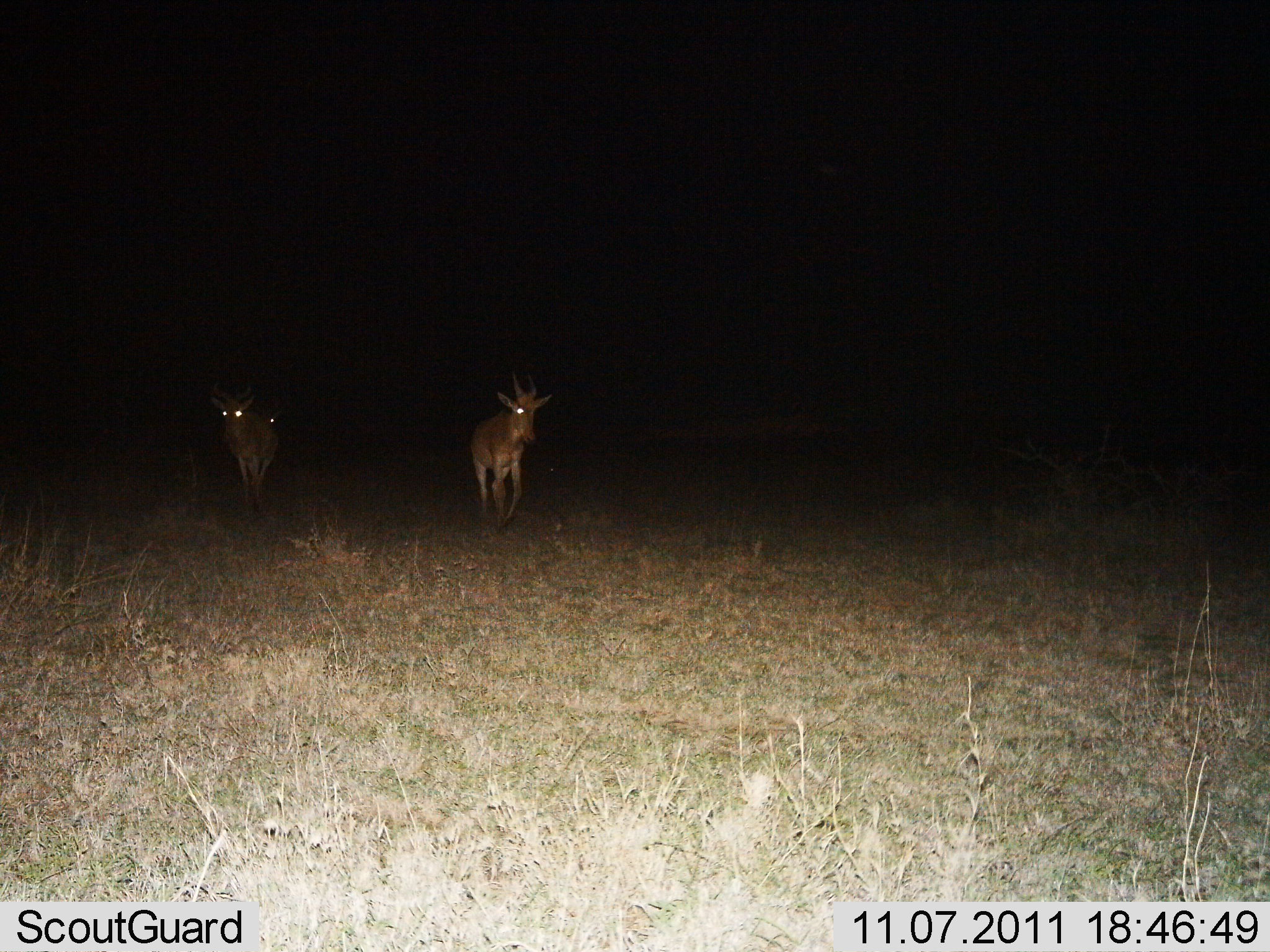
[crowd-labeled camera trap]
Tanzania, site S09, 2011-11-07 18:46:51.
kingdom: Animalia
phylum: Chordata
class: Mammalia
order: Artiodactyla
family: Bovidae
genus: Alcelaphus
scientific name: Alcelaphus buselaphus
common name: hartebeest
Hartebeest (Alcelaphus buselaphus), count 3. Behavior (volunteer vote fractions): standing 15%, resting 0%, moving 92%, interacting 0%. Young present (vote fraction): 0%. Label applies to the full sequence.